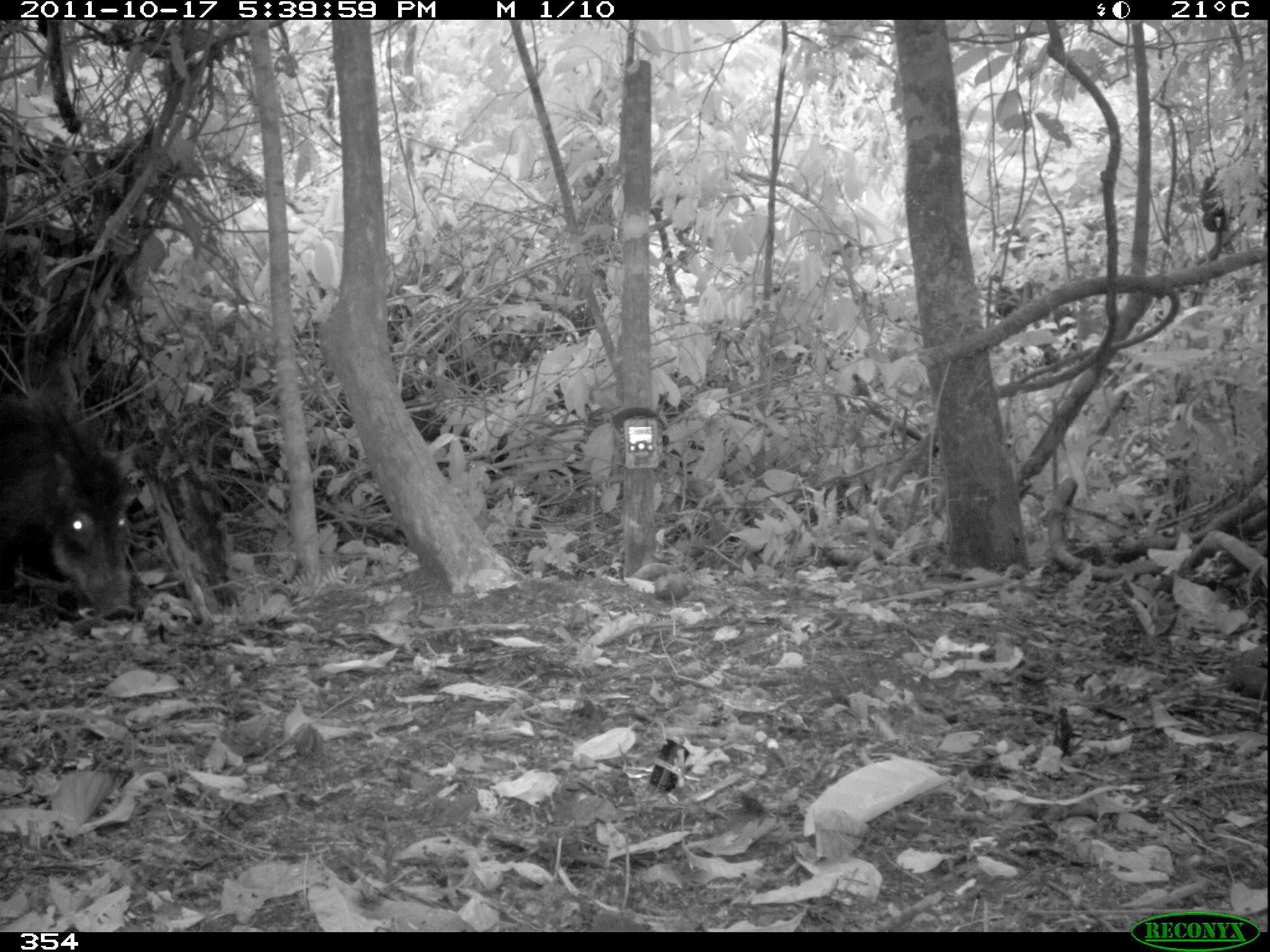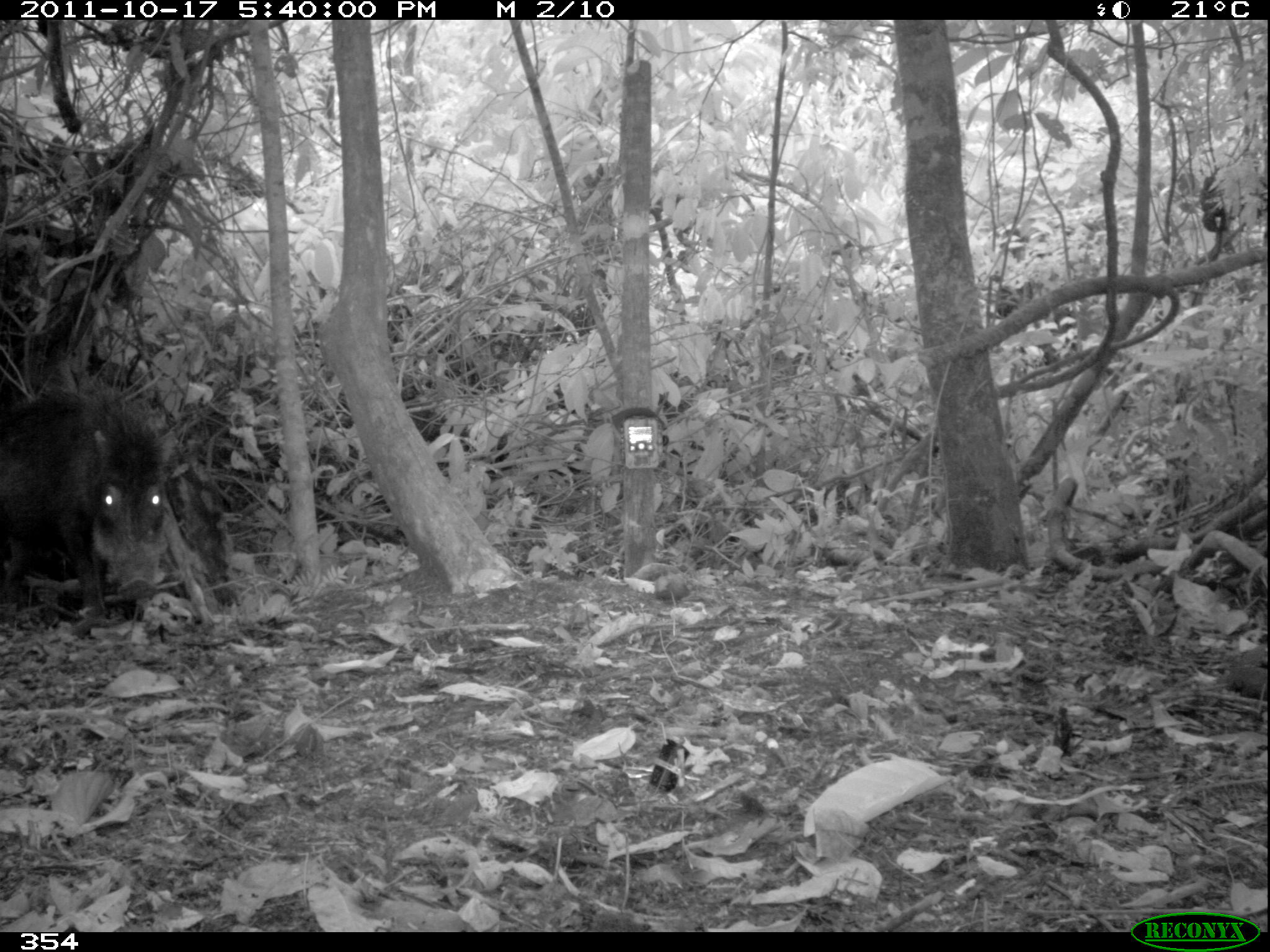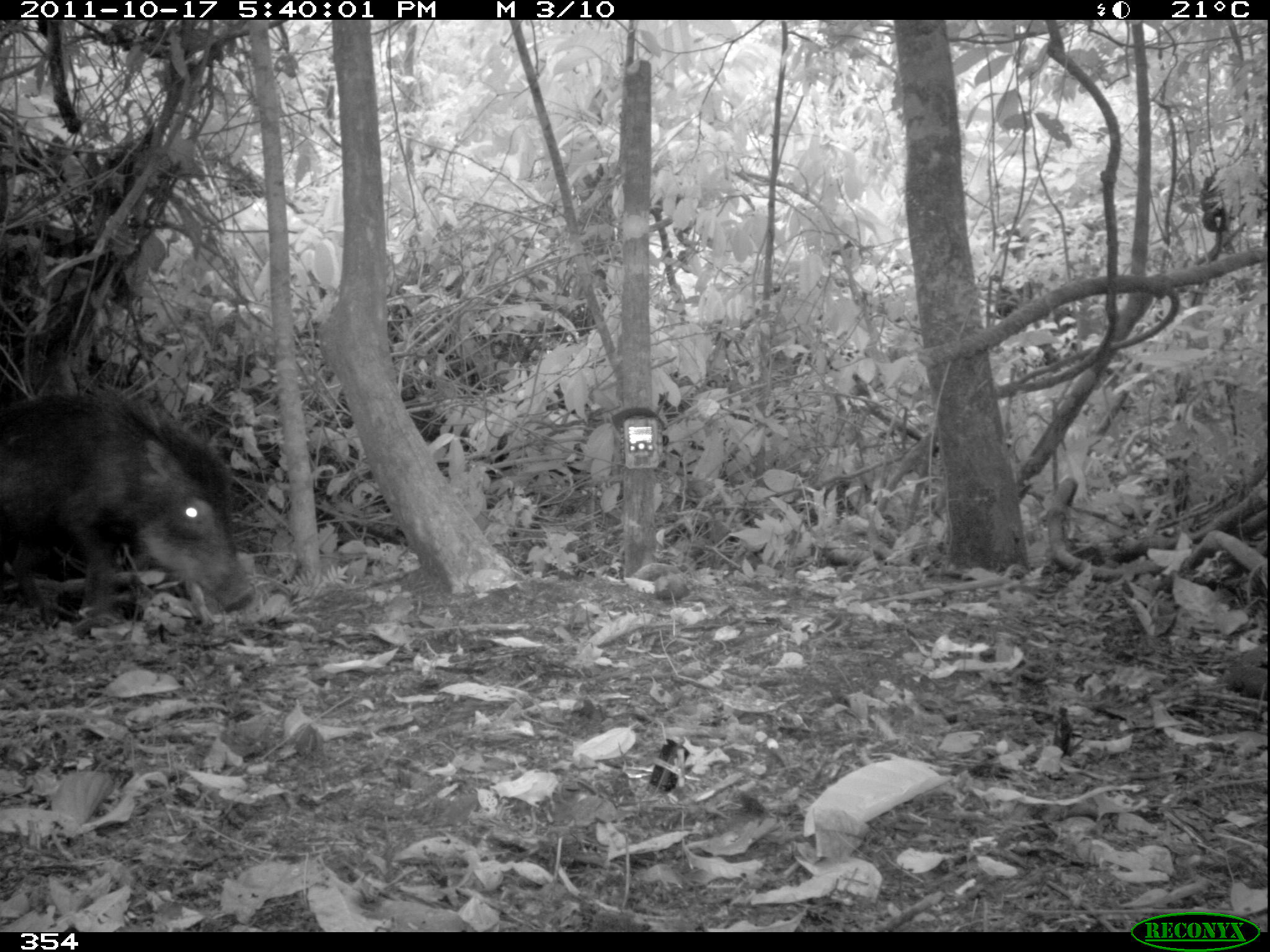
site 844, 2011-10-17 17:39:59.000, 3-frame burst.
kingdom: Animalia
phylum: Chordata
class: Mammalia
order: Artiodactyla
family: Tayassuidae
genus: Tayassu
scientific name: Tayassu pecari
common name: white-lipped peccary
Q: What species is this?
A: Tayassu pecari (white-lipped peccary).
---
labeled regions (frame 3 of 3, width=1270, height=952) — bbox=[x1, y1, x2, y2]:
tayassu pecari: bbox=[0, 384, 254, 637]